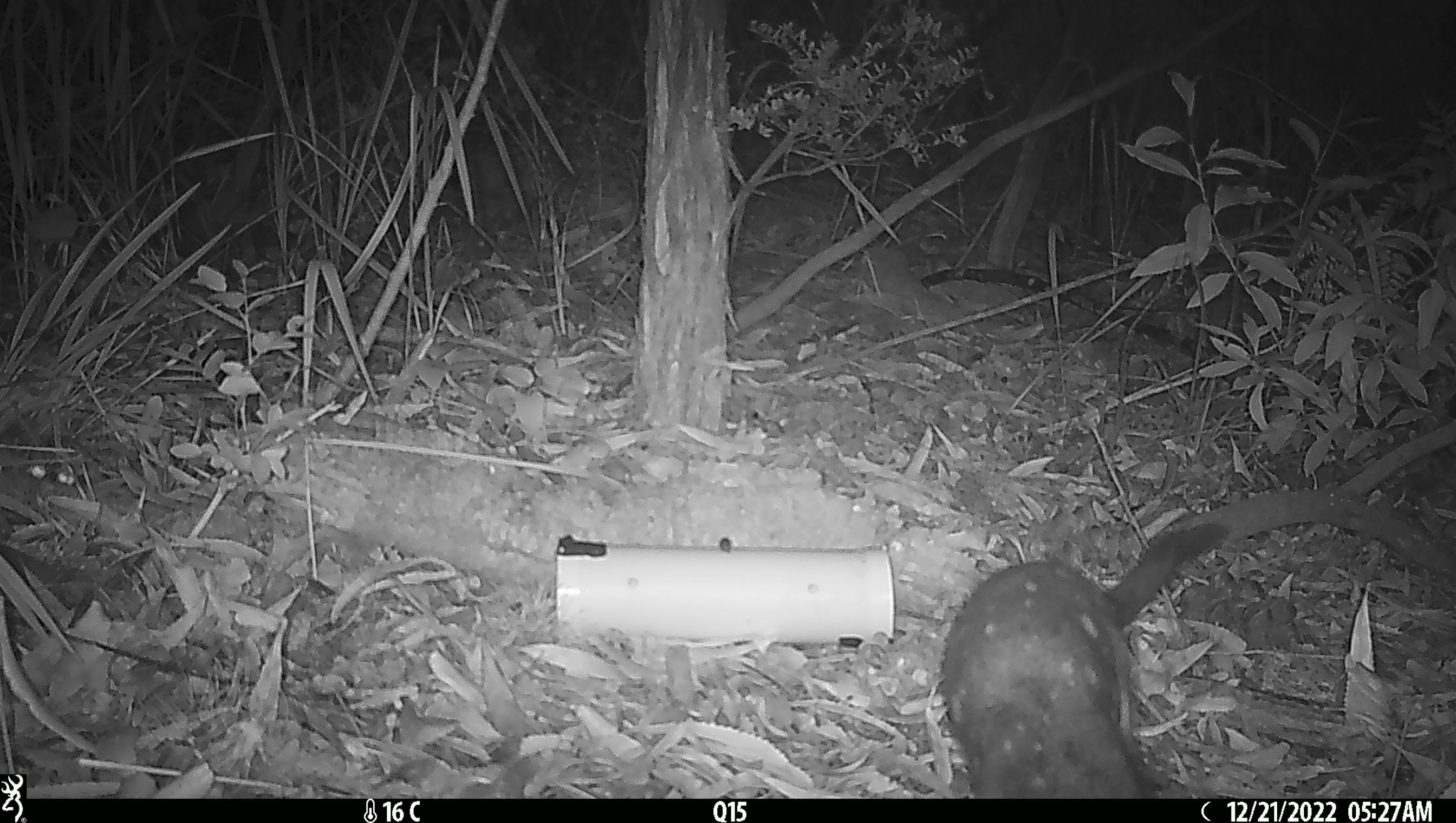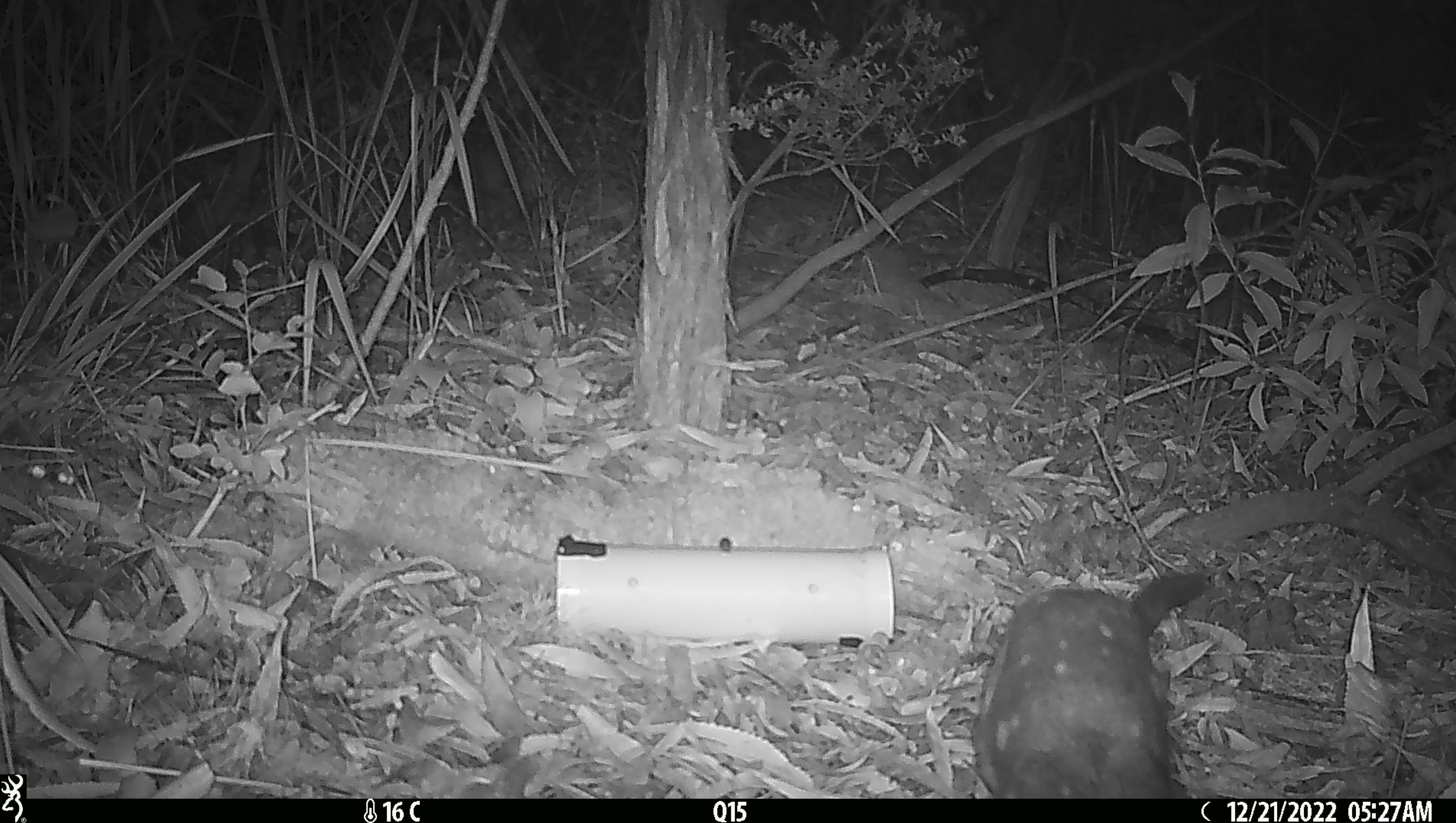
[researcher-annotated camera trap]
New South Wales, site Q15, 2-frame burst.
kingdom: Animalia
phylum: Chordata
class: Mammalia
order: Dasyuromorphia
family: Dasyuridae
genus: Dasyurus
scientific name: Dasyurus maculatus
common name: spotted-tailed quoll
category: quoll